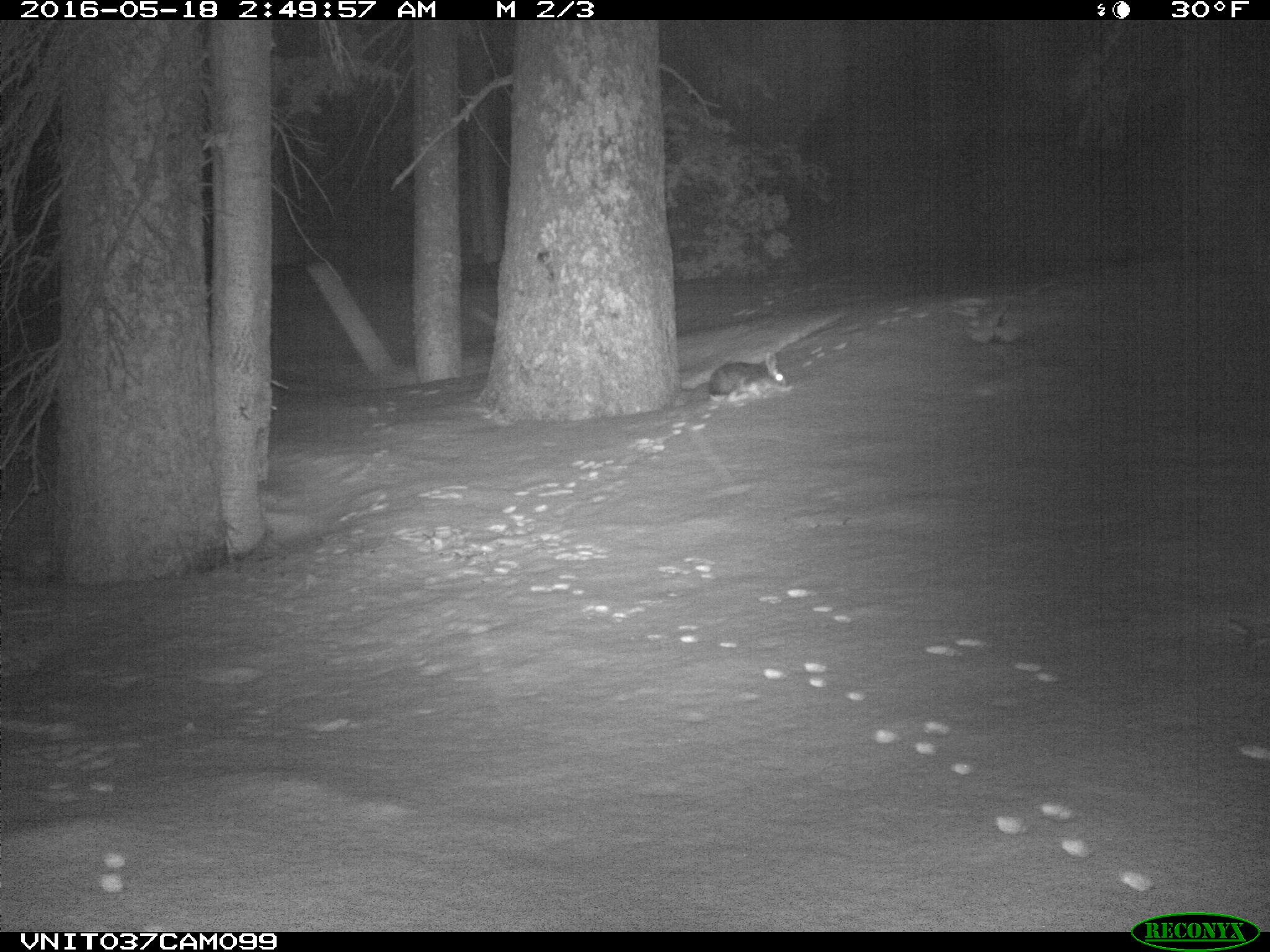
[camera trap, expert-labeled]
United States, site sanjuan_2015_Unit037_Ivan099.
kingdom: Animalia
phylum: Chordata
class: Mammalia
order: Lagomorpha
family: Leporidae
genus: Lepus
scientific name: Lepus americanus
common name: snowshoe hare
Lepus americanus (snowshoe hare).